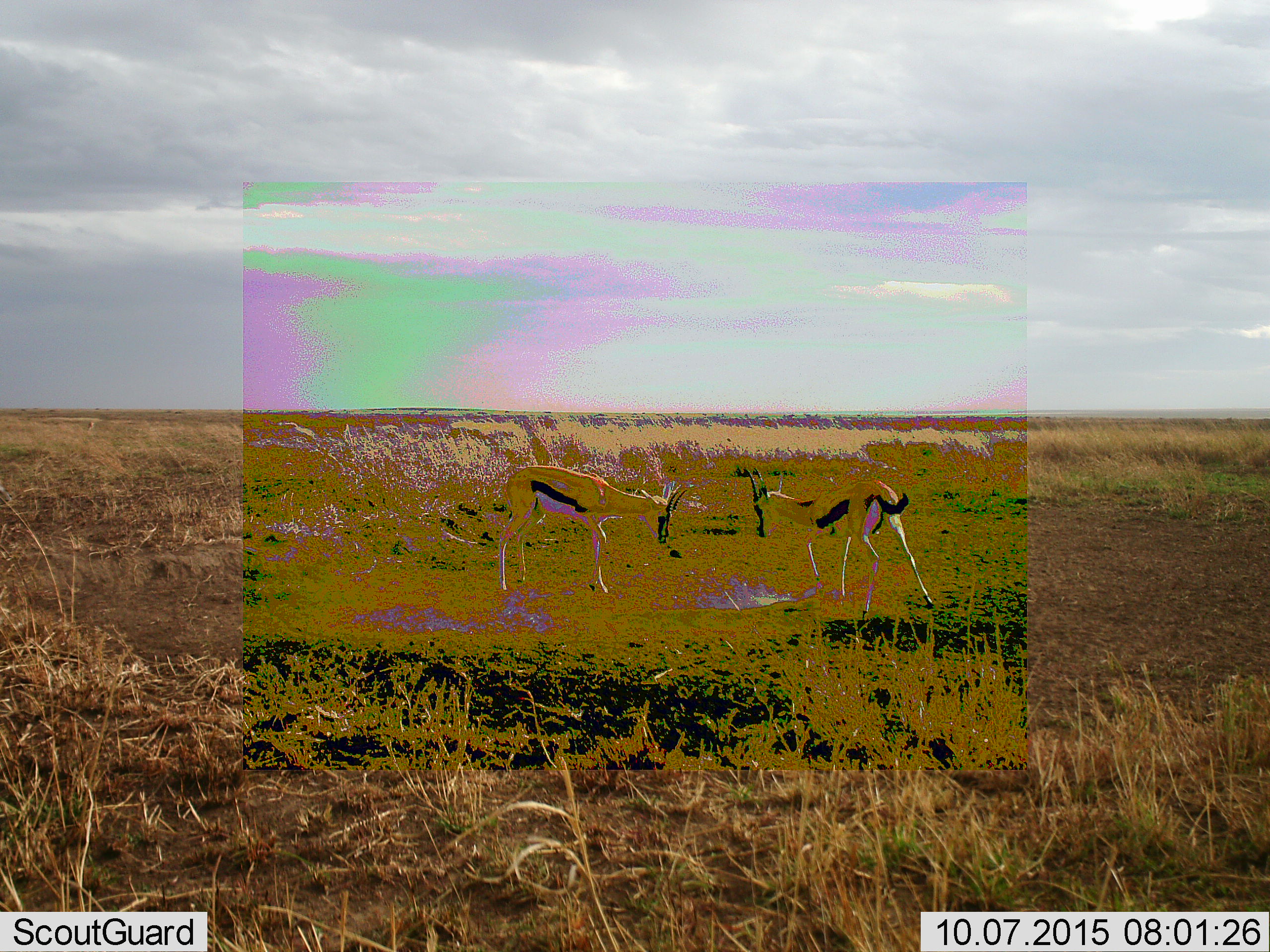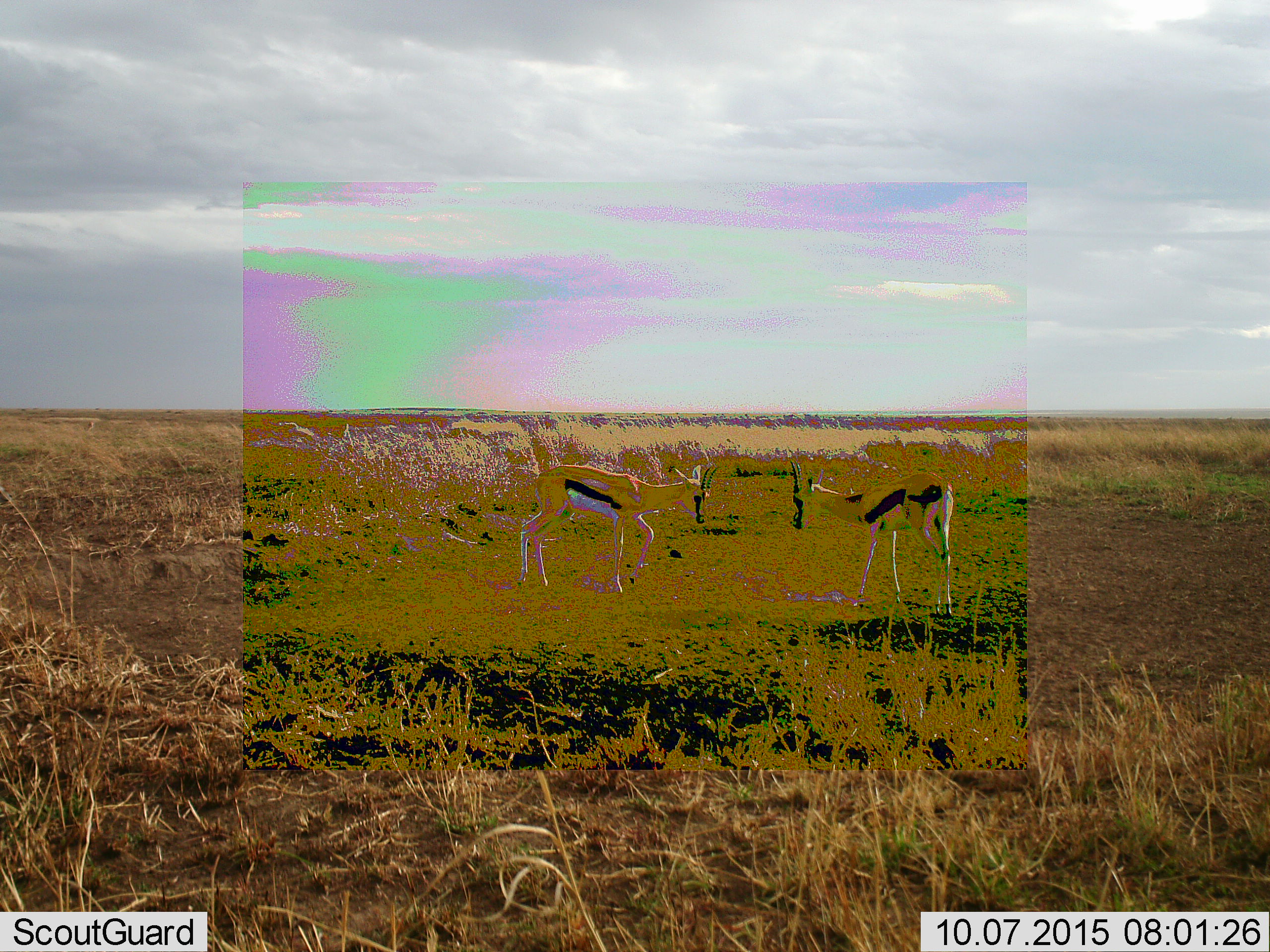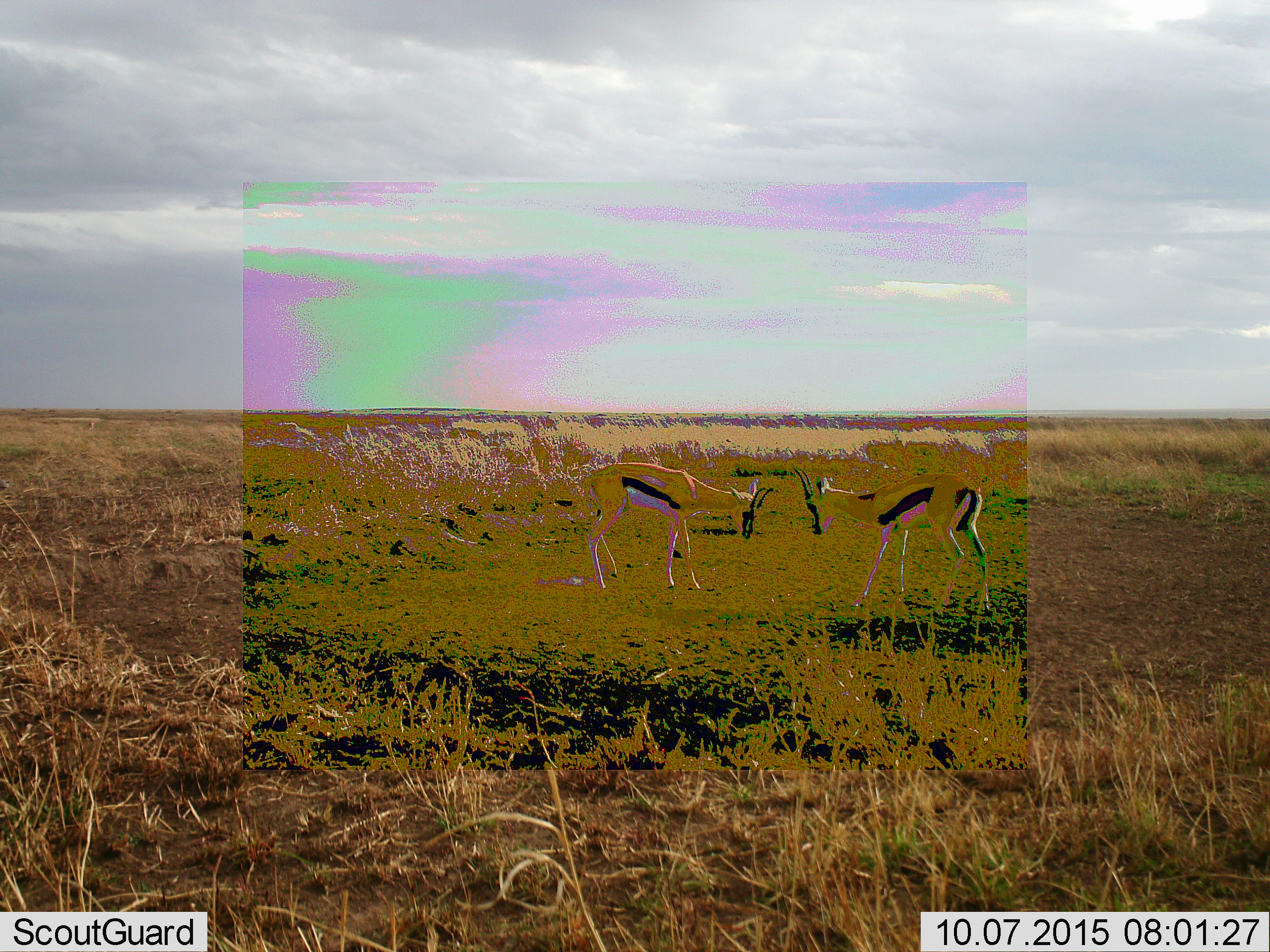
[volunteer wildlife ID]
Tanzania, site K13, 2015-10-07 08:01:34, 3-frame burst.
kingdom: Animalia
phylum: Chordata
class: Mammalia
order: Artiodactyla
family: Bovidae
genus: Eudorcas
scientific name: Eudorcas thomsonii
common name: thomson's gazelle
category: gazellethomsons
Gazellethomsons (thomson's gazelle) (Eudorcas thomsonii), count 2. Behavior (volunteer vote fractions): standing 11%, resting 0%, moving 33%, interacting 89%. Young present (vote fraction): 0%. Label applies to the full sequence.